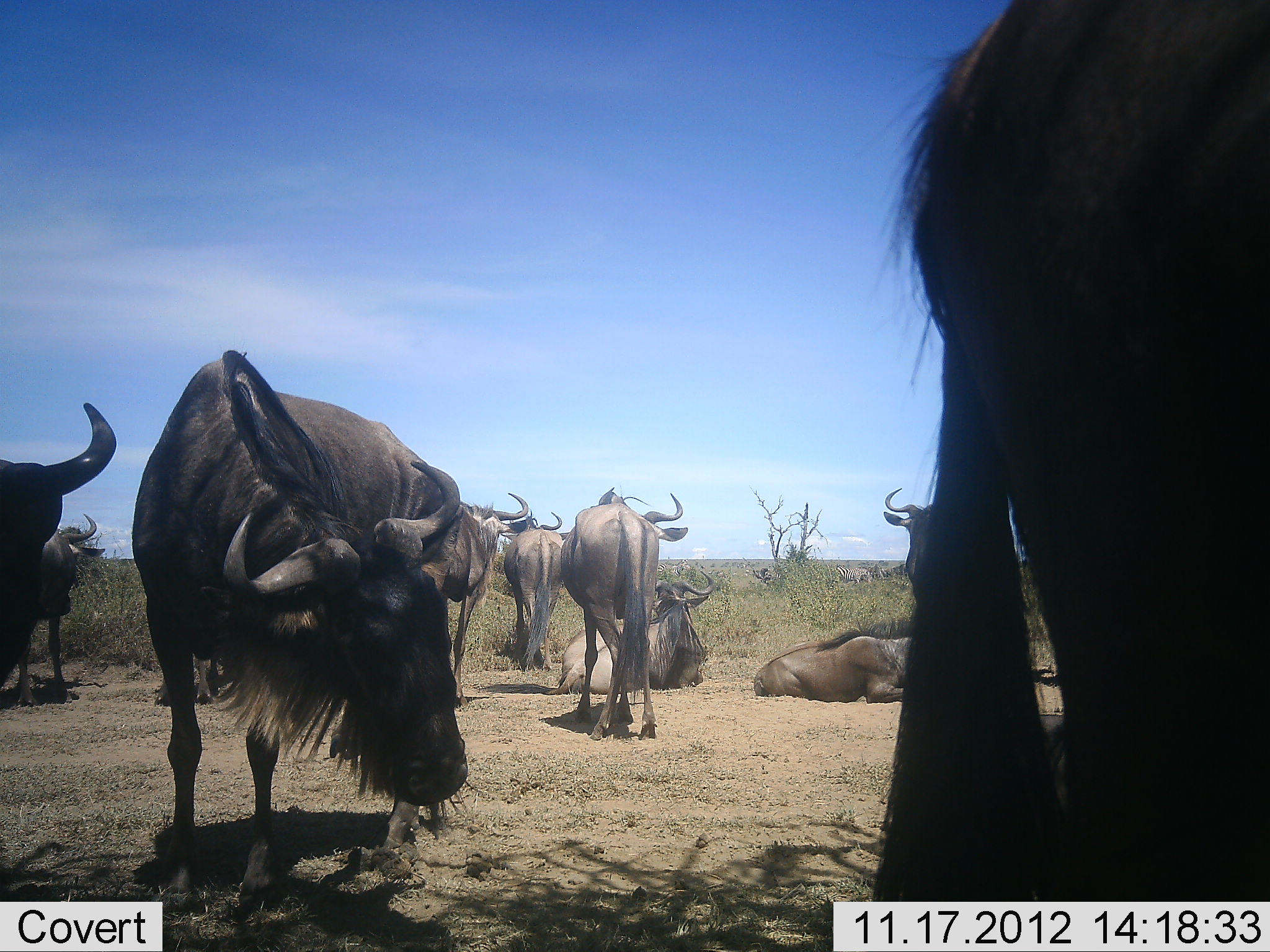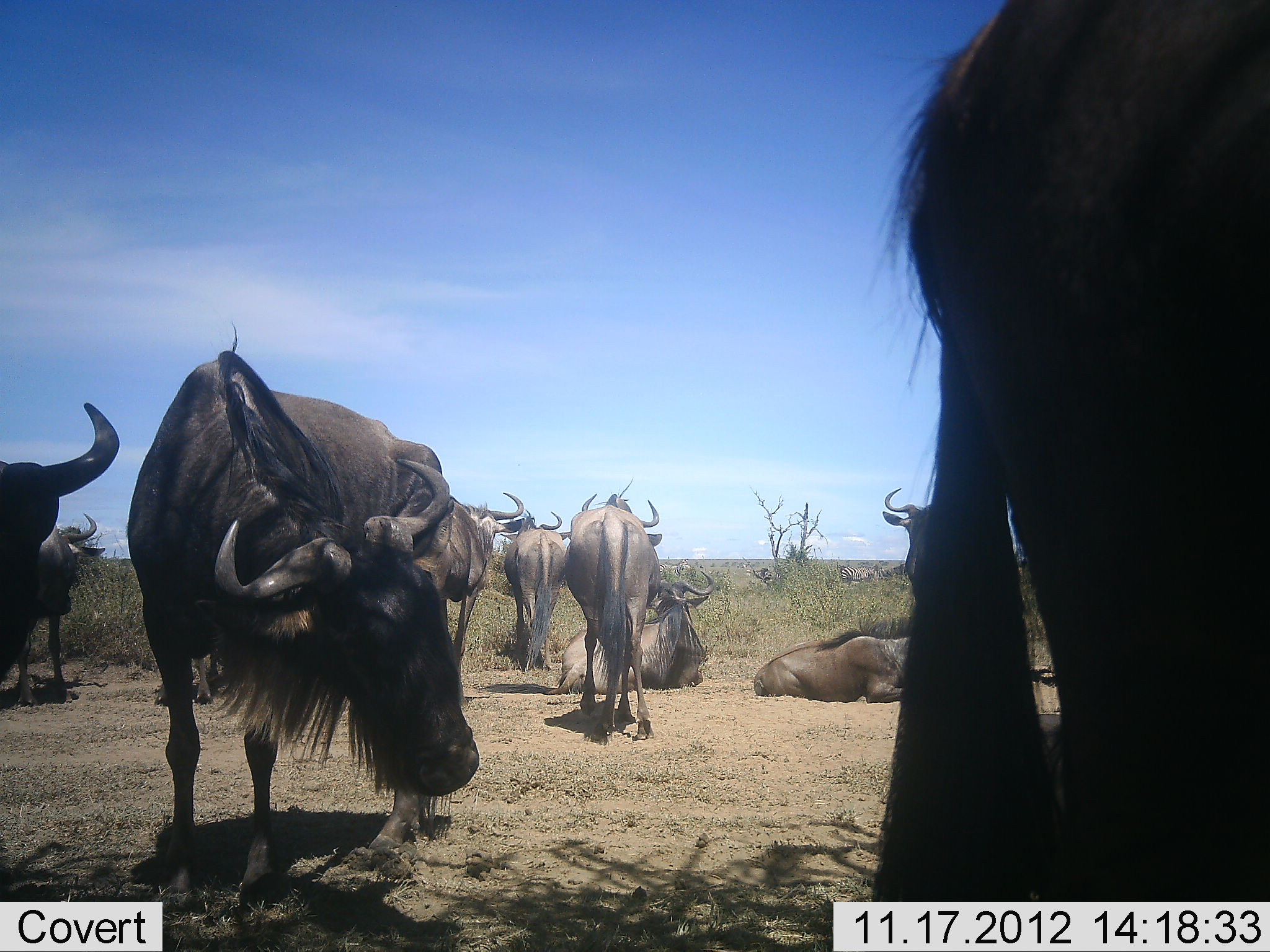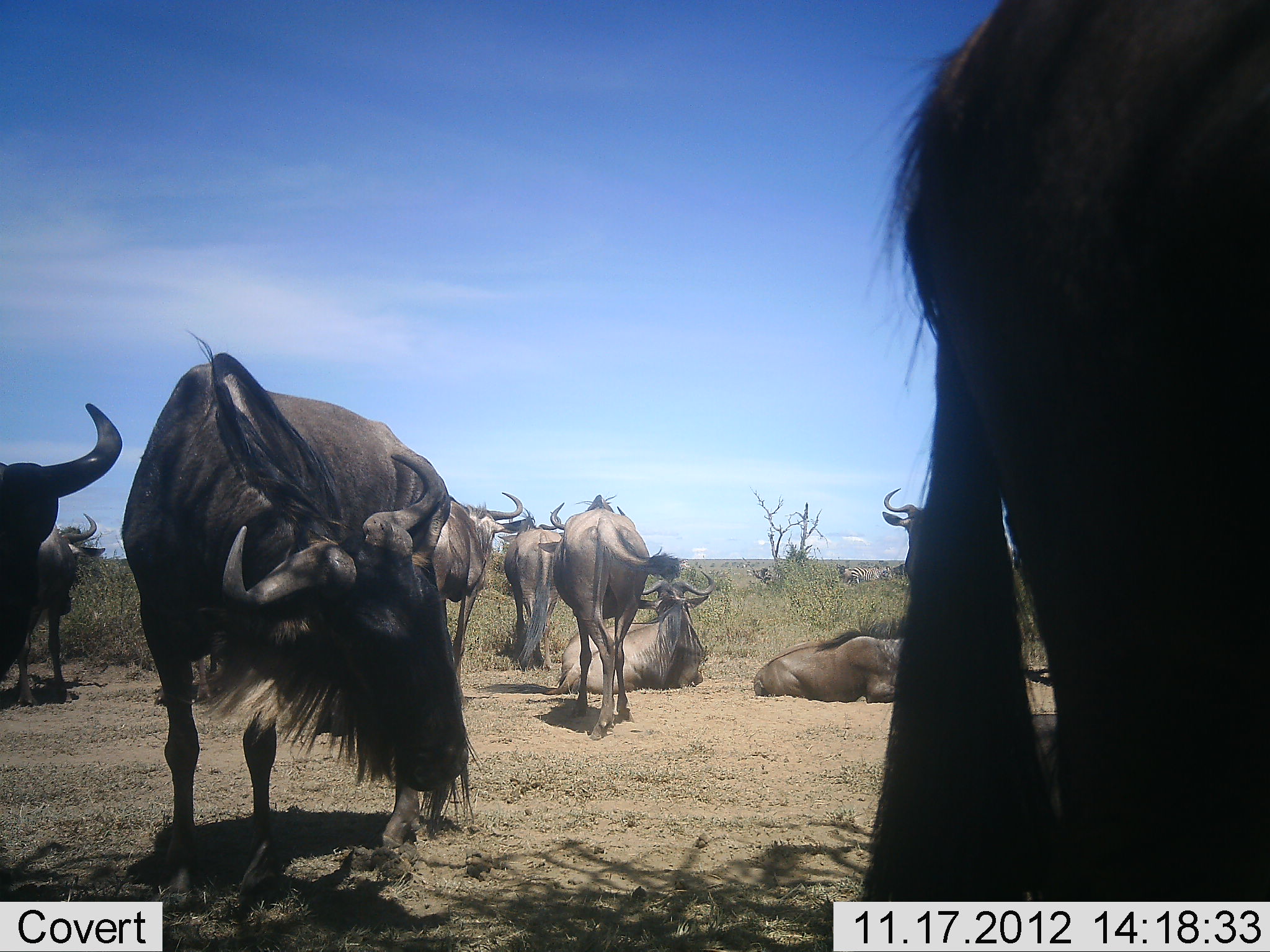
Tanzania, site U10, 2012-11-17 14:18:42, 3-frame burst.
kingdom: Animalia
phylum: Chordata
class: Mammalia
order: Artiodactyla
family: Bovidae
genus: Connochaetes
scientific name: Connochaetes taurinus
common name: blue wildebeest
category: wildebeest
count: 10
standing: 82%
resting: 91%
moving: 9%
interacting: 0%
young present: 0%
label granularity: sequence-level